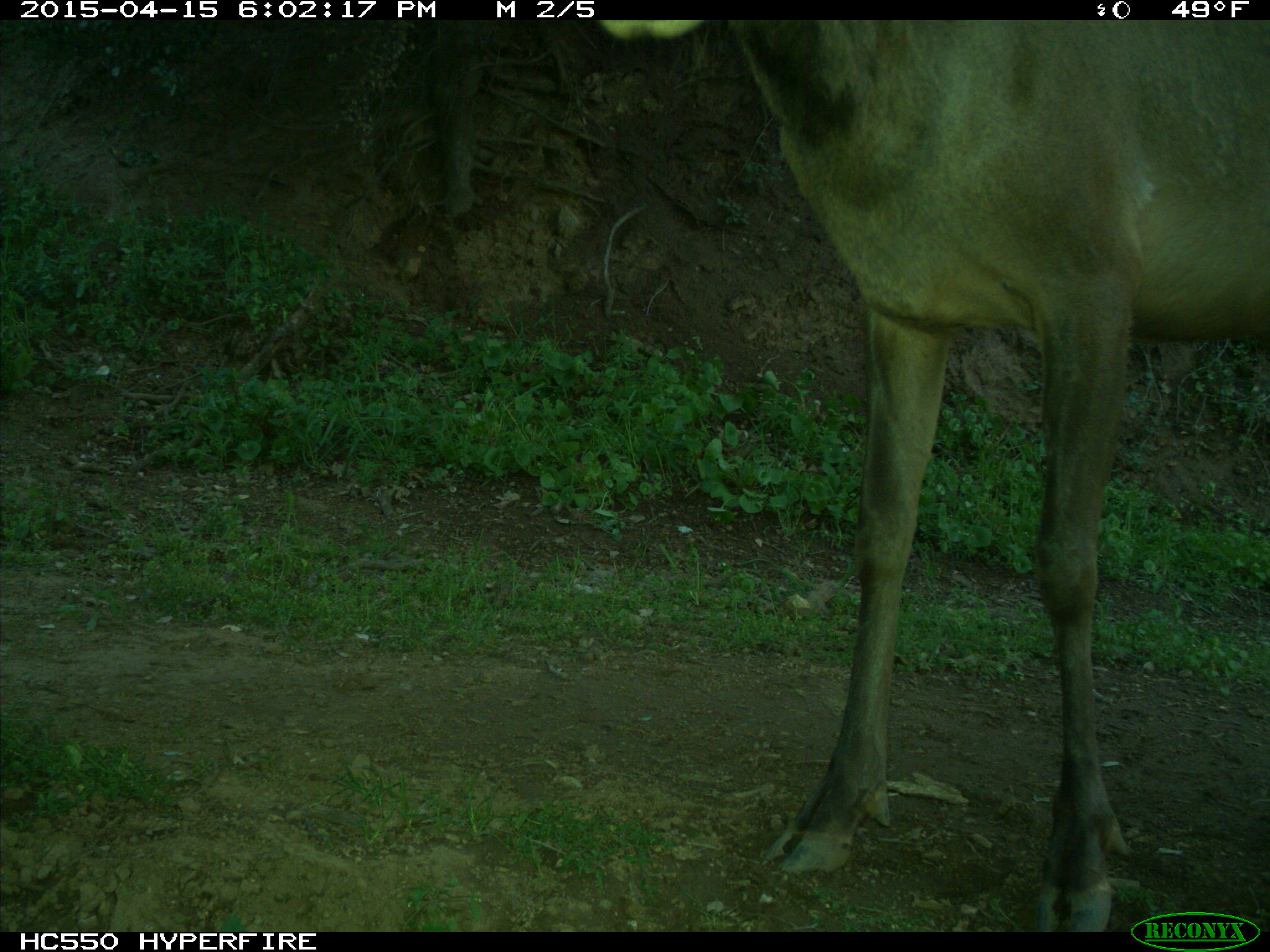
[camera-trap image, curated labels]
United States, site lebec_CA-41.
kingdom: Animalia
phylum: Chordata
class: Mammalia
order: Artiodactyla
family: Cervidae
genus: Cervus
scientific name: Cervus canadensis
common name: elk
Cervus canadensis (elk).